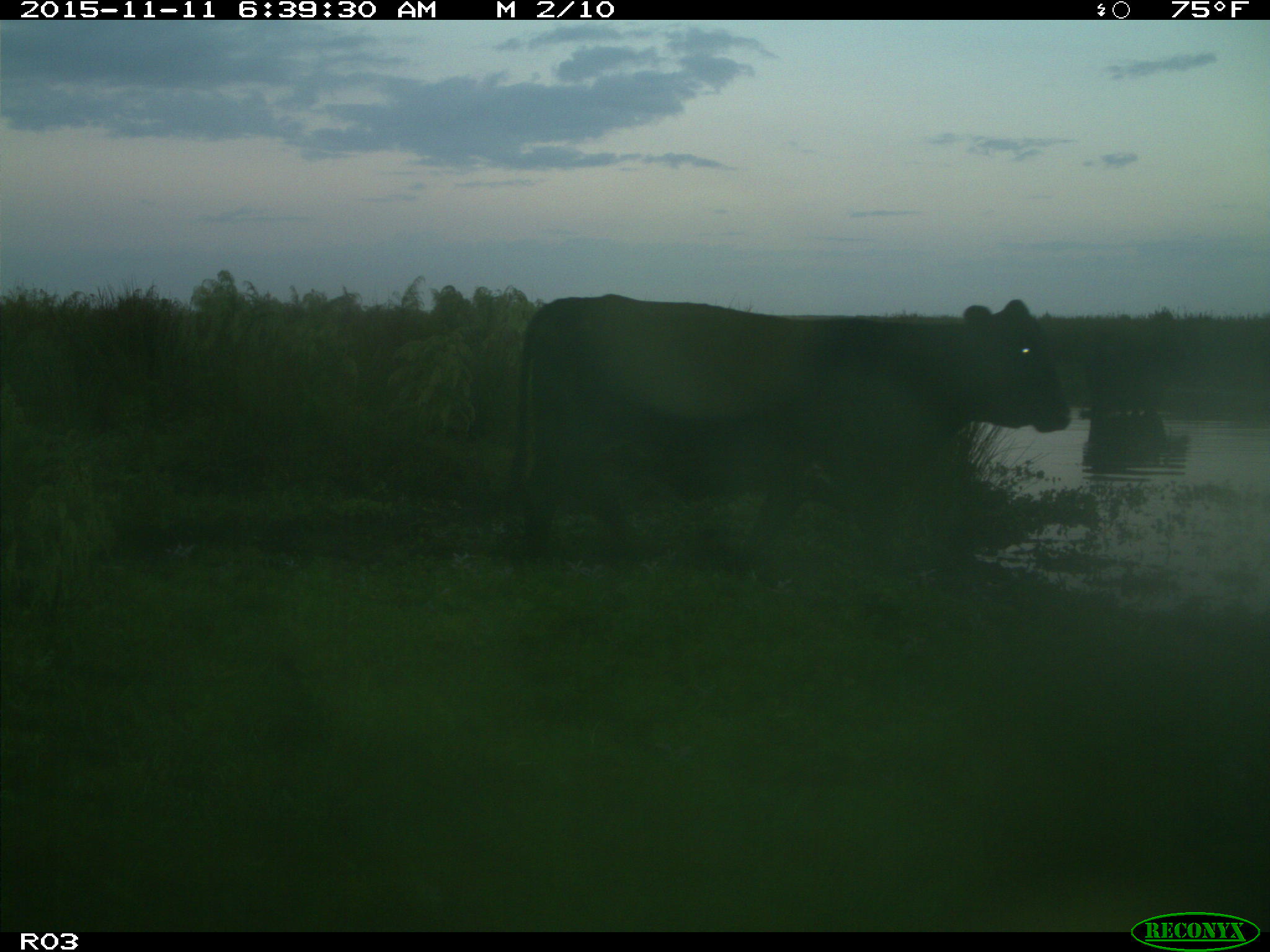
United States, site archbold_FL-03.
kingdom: Animalia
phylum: Chordata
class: Mammalia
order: Artiodactyla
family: Bovidae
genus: Bos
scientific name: Bos taurus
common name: domestic cow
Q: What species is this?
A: Bos taurus (domestic cow).